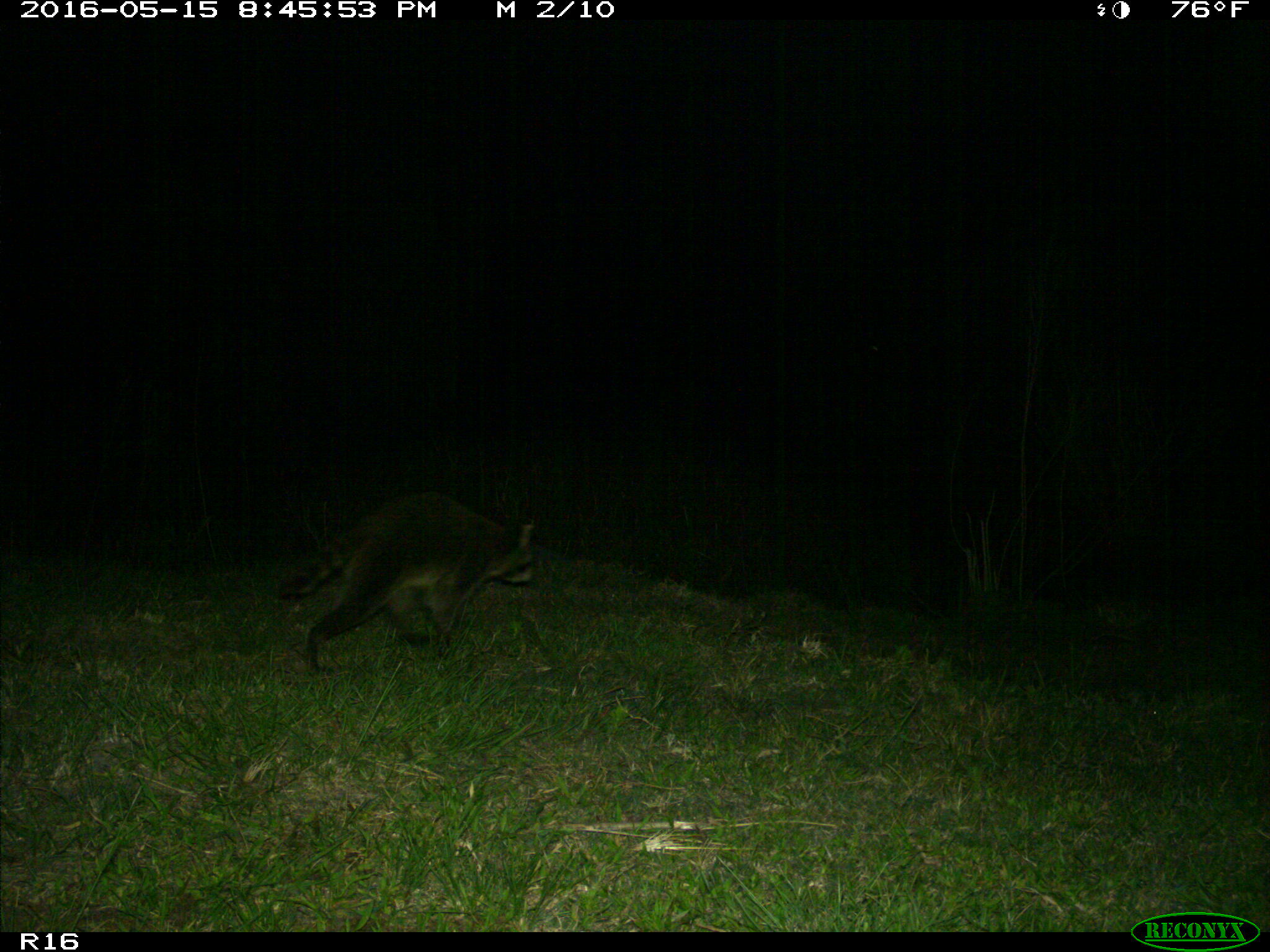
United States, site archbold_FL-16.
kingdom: Animalia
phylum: Chordata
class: Mammalia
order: Carnivora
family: Procyonidae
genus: Procyon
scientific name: Procyon lotor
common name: common raccoon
Procyon lotor (common raccoon).